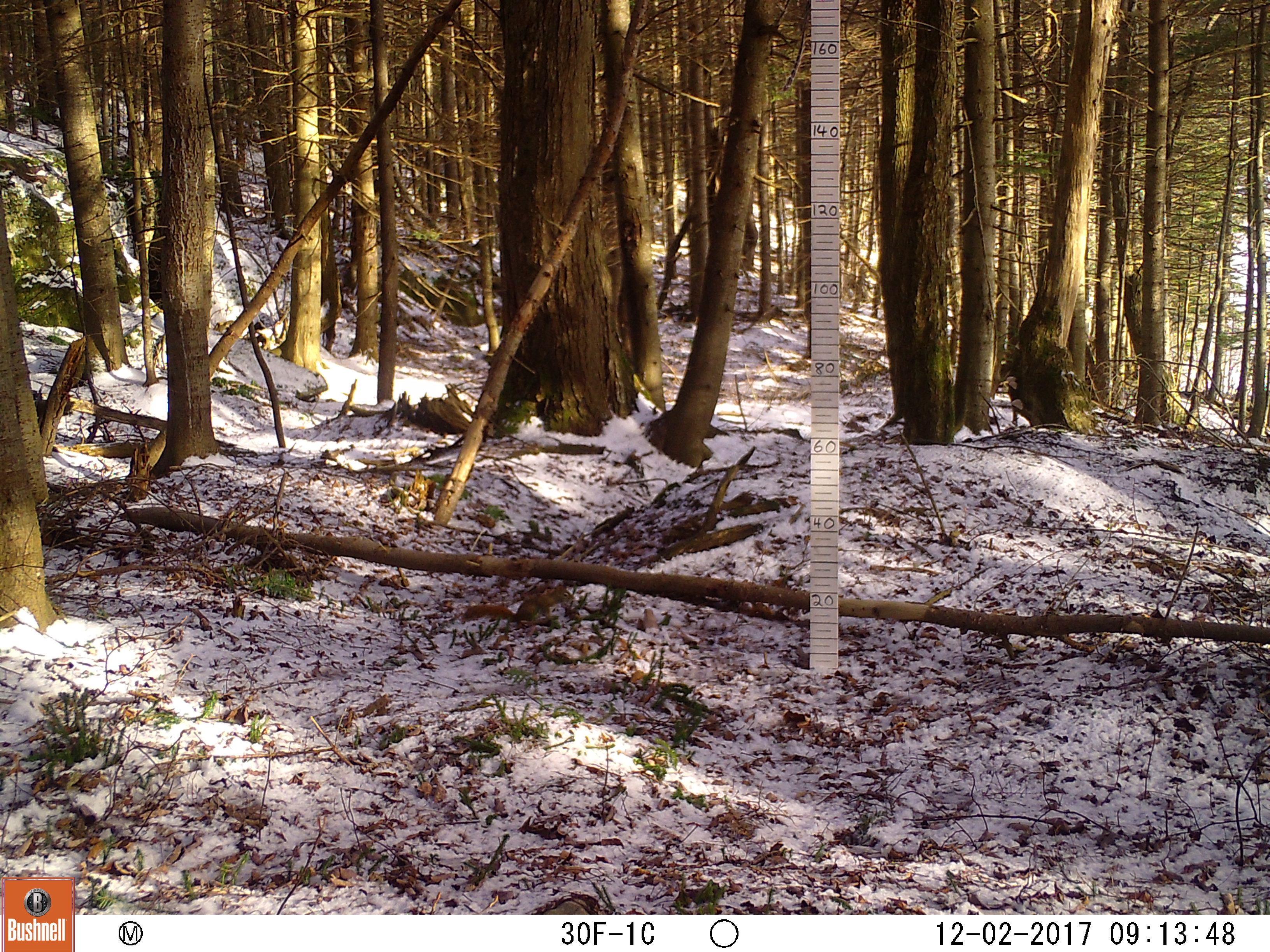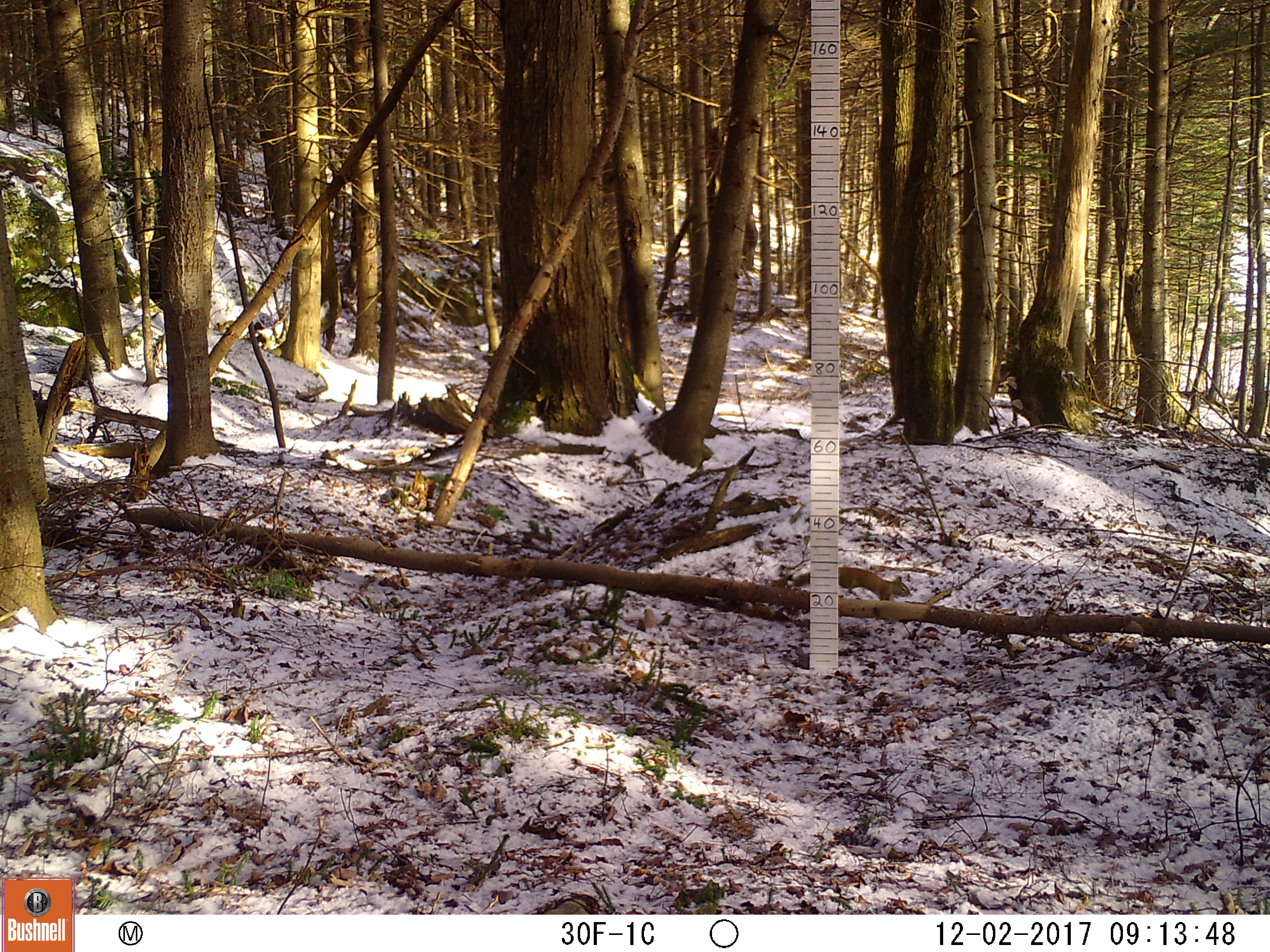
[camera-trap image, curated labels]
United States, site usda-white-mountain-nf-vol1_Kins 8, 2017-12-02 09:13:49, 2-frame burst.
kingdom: Animalia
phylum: Chordata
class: Mammalia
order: Rodentia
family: Sciuridae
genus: Tamiasciurus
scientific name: Tamiasciurus hudsonicus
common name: red squirrel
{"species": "red squirrel (Tamiasciurus hudsonicus)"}